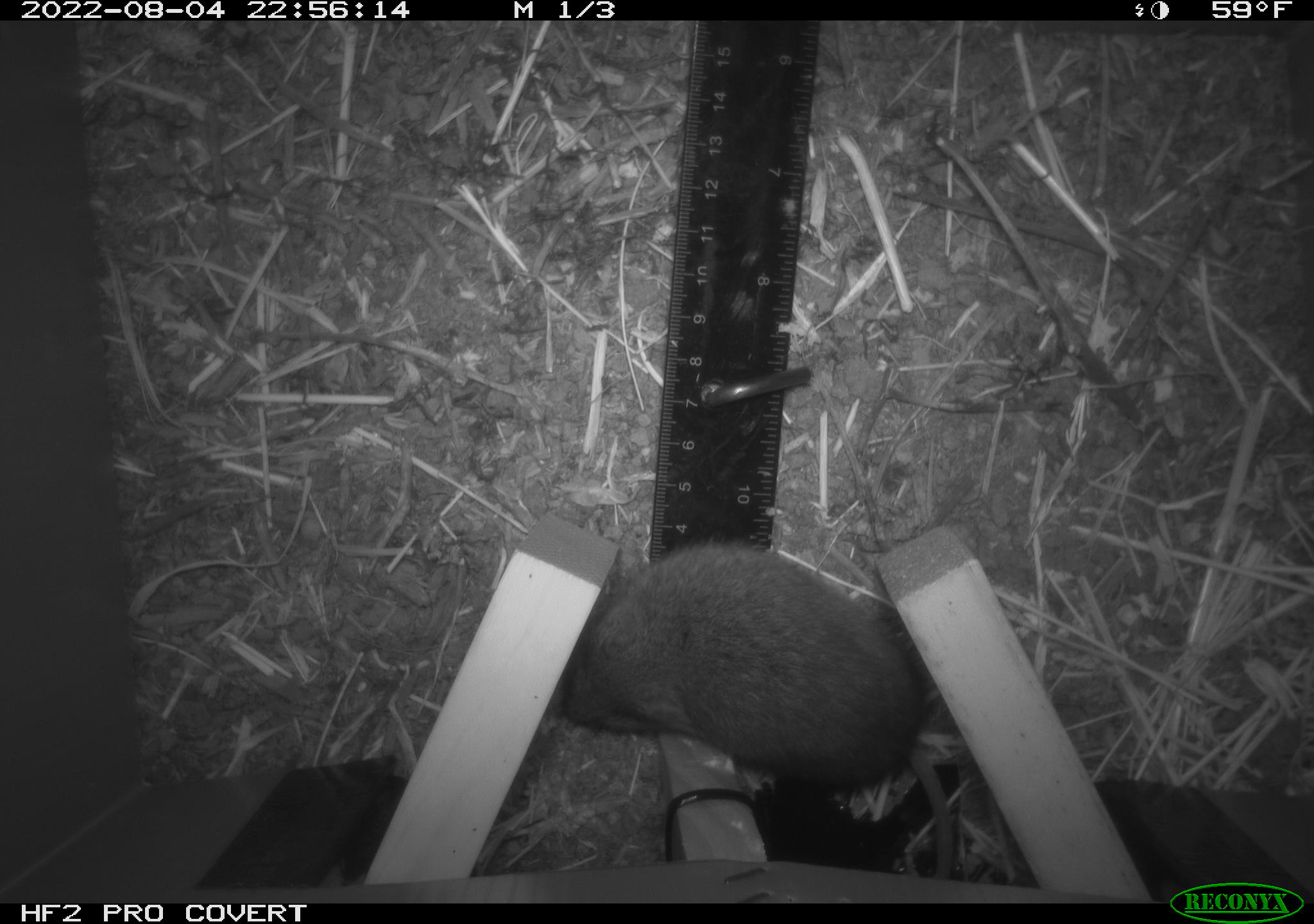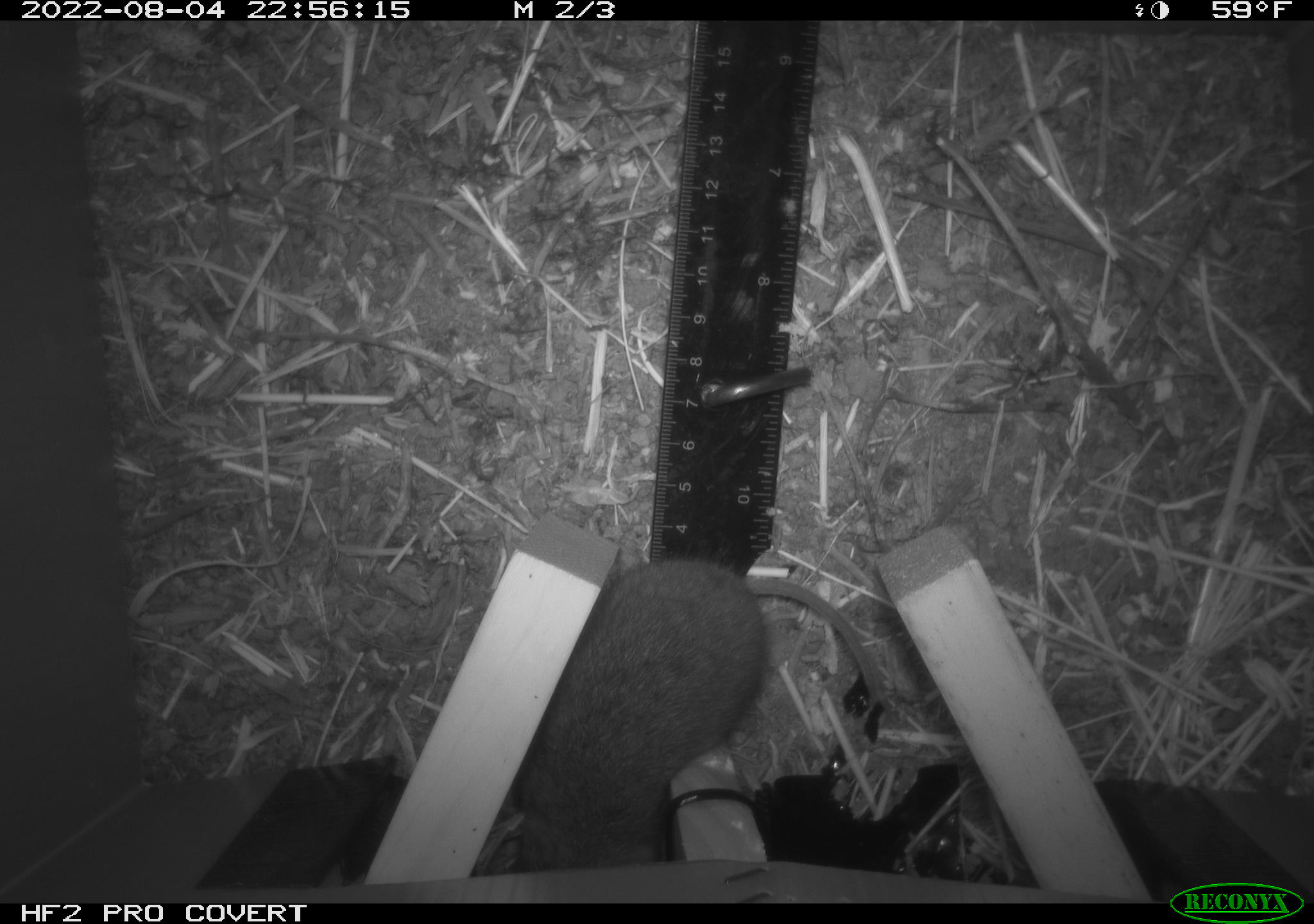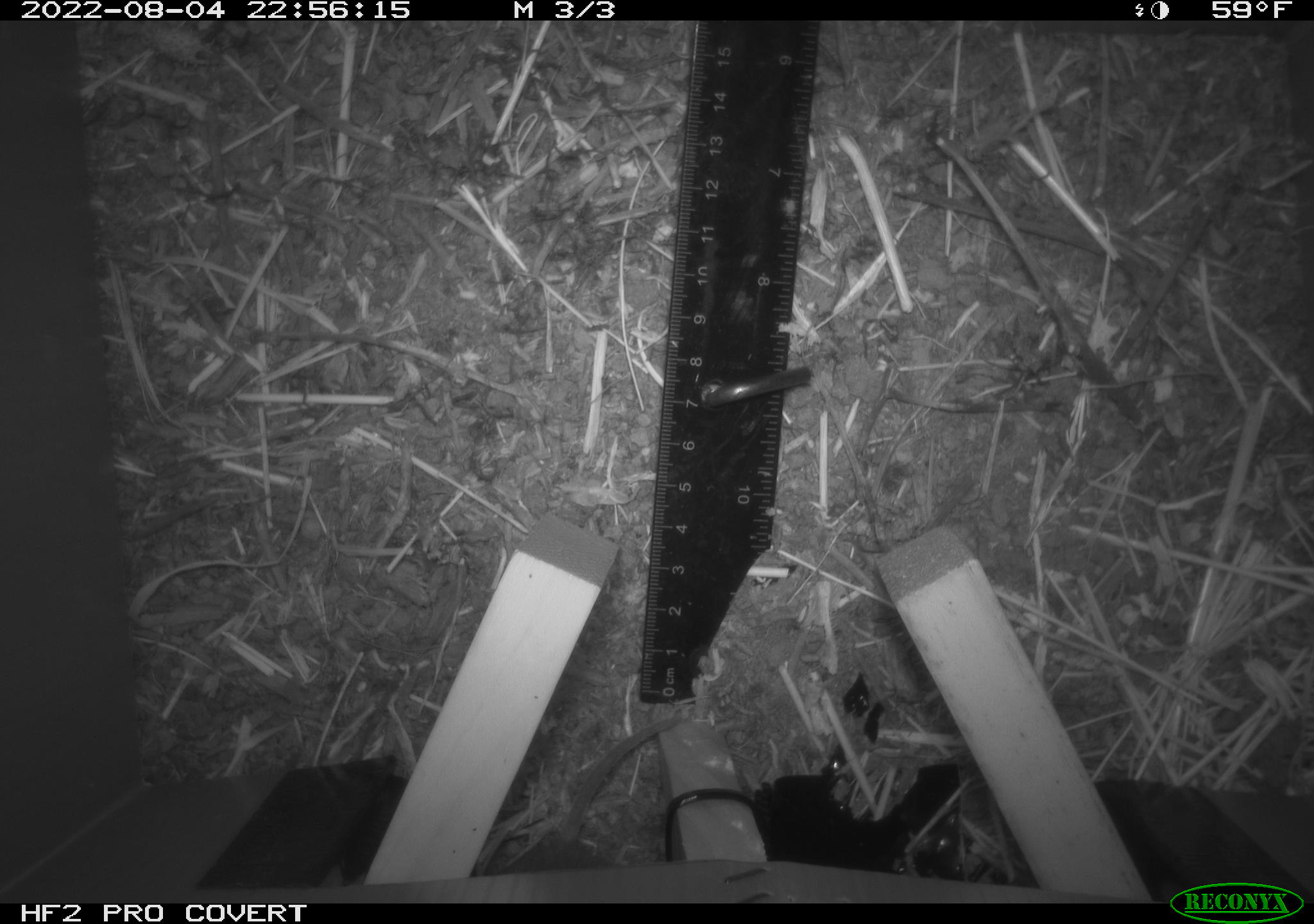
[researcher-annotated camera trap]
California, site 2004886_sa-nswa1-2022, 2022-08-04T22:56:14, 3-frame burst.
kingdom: Animalia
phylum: Chordata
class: Mammalia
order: Rodentia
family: Cricetidae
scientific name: Cricetidae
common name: hamsters, voles, lemmings, and allies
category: cricetidae family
Cricetidae family (hamsters, voles, lemmings, and allies) (Cricetidae).